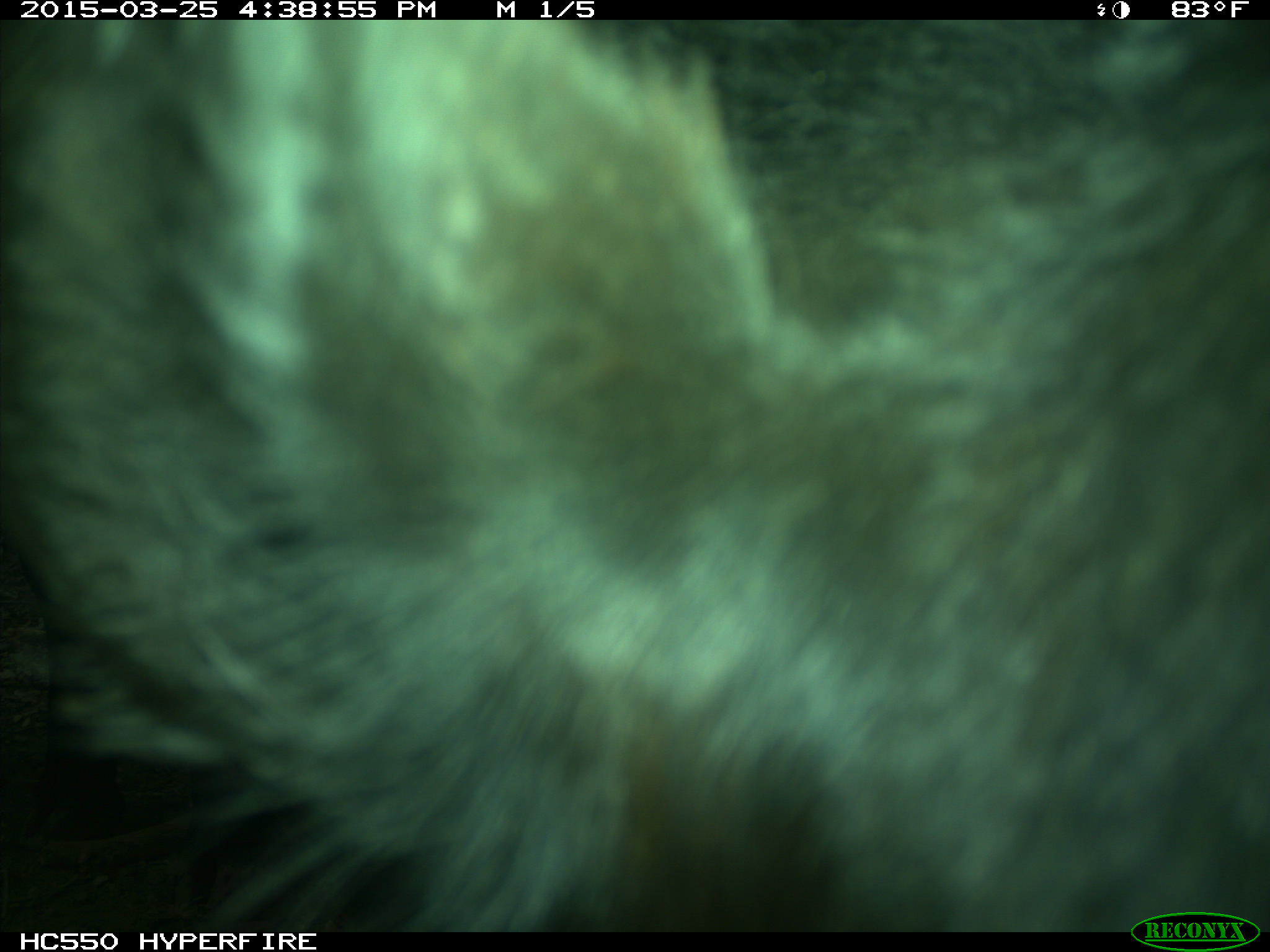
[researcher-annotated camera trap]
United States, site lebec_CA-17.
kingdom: Animalia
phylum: Chordata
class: Mammalia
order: Artiodactyla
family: Bovidae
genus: Bos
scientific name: Bos taurus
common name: domestic cow